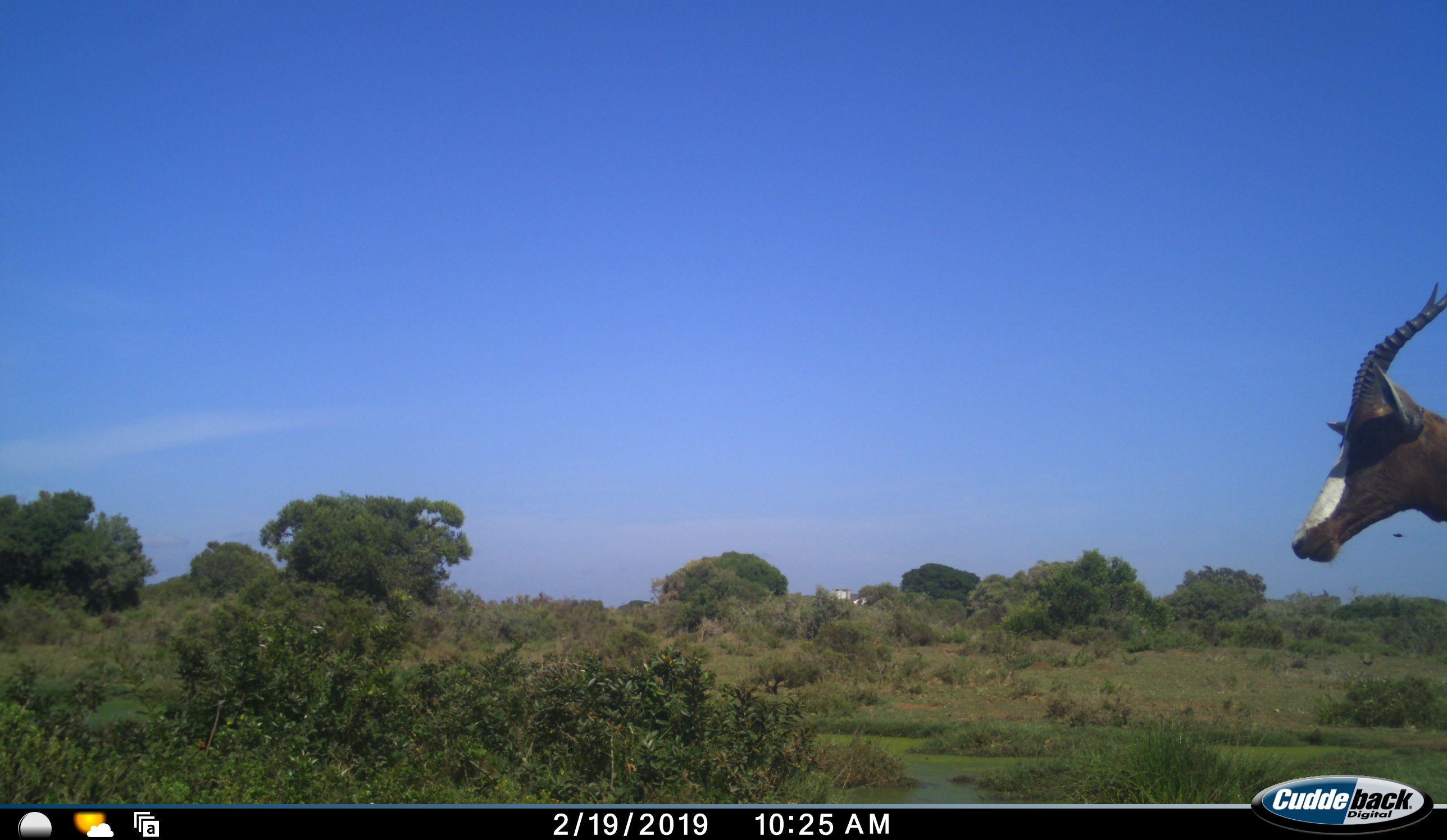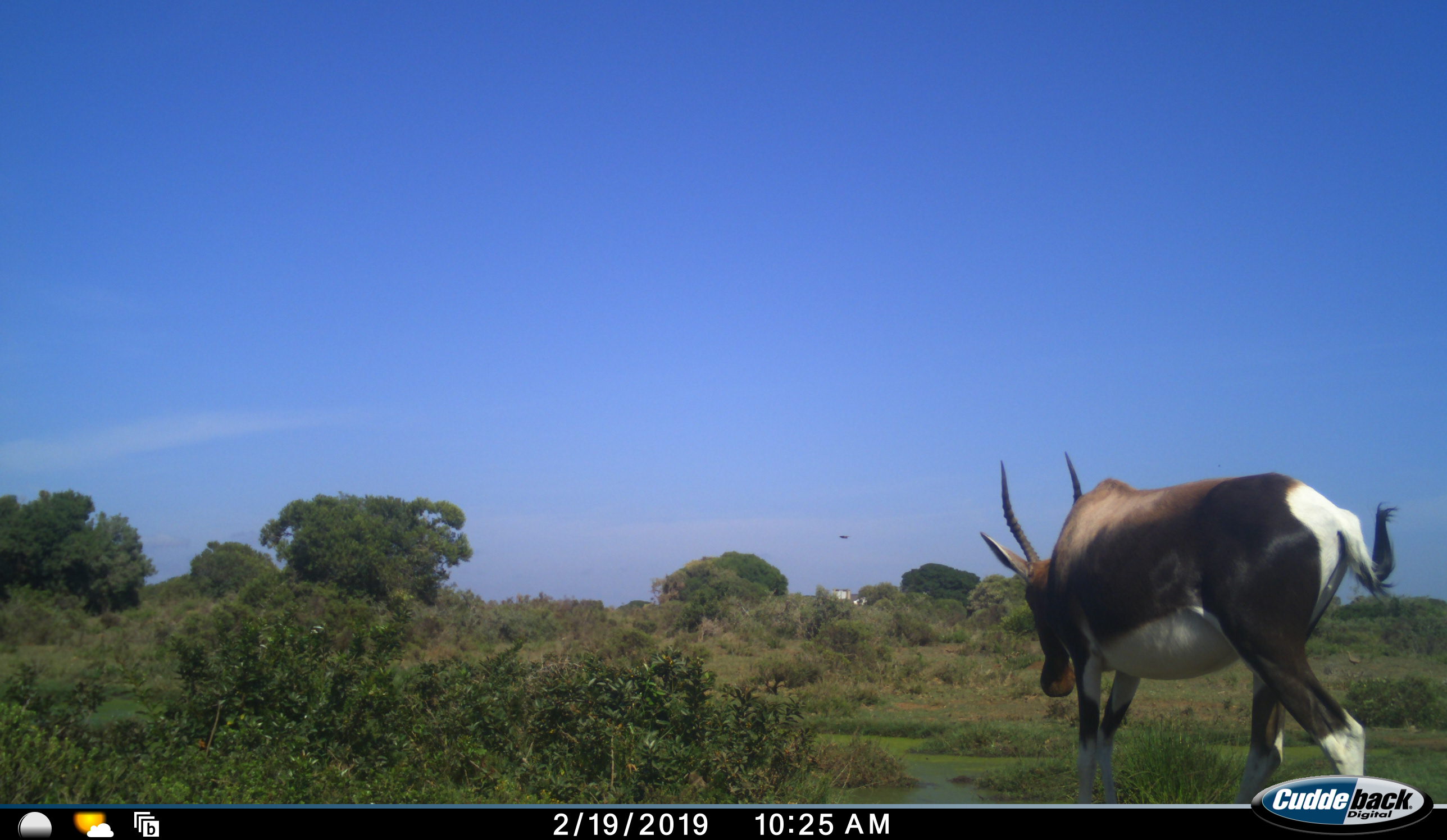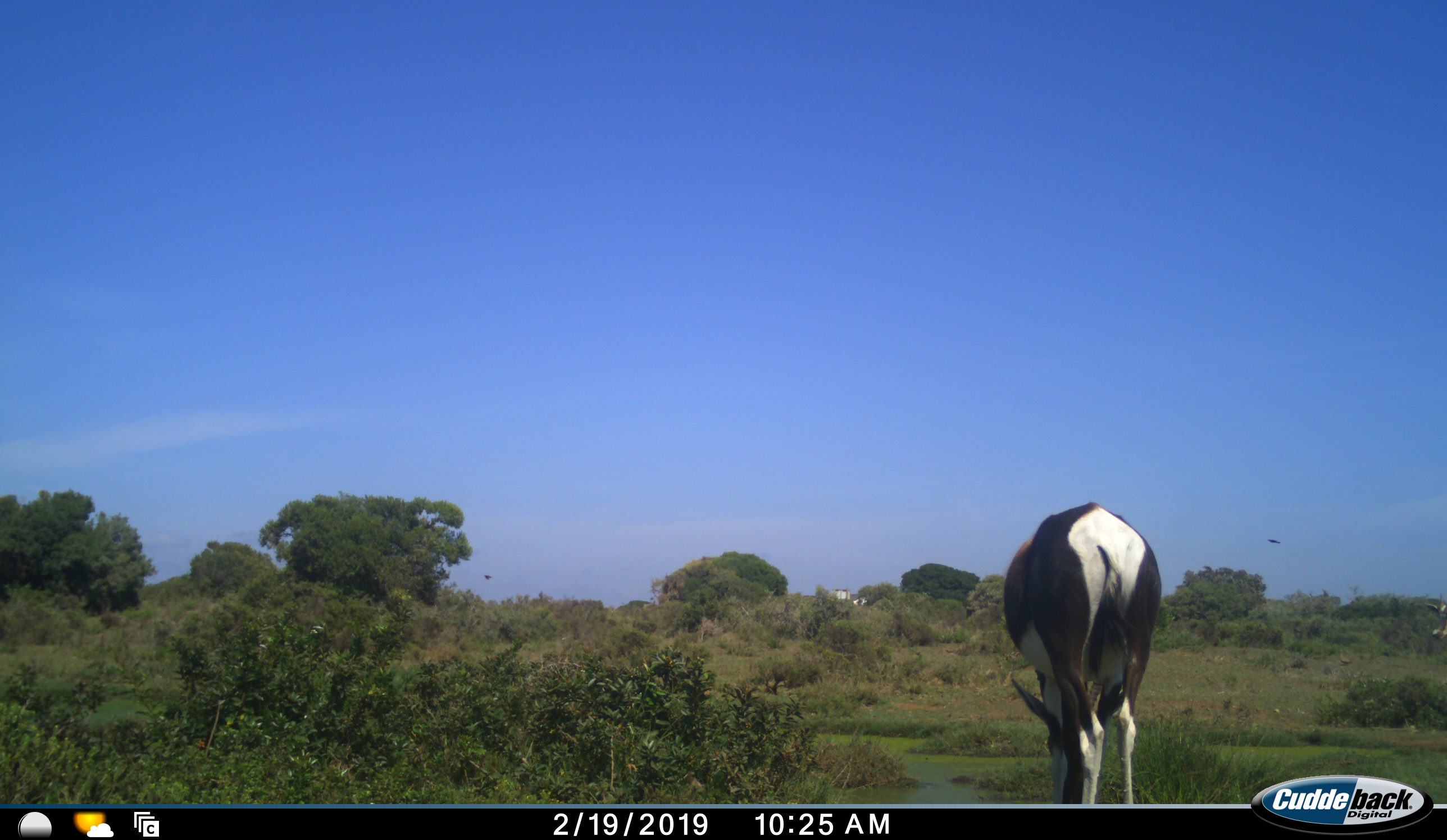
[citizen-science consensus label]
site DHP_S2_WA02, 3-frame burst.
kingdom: Animalia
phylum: Chordata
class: Mammalia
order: Artiodactyla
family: Bovidae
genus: Damaliscus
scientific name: Damaliscus pygargus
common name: bontebok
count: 1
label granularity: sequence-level